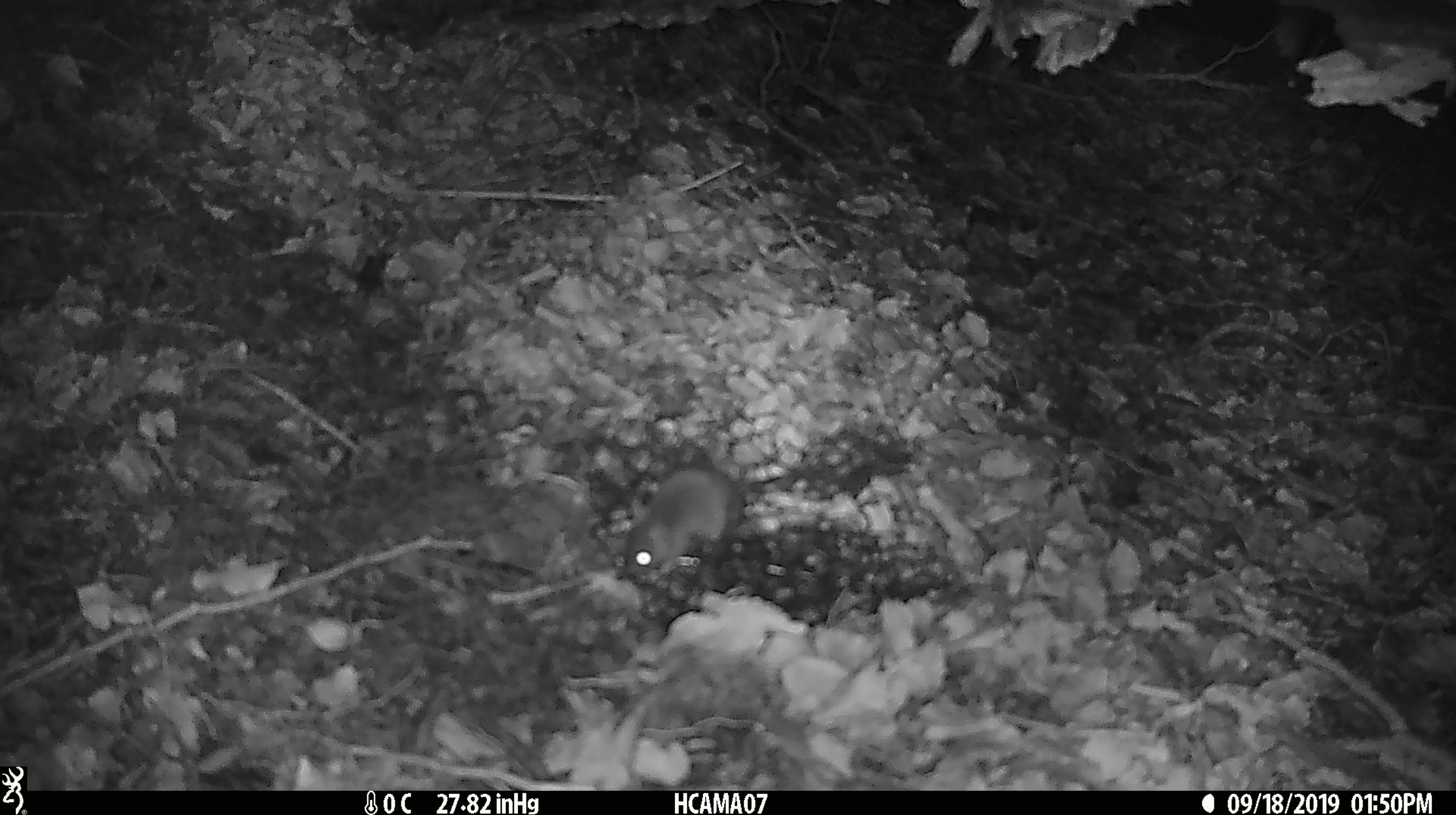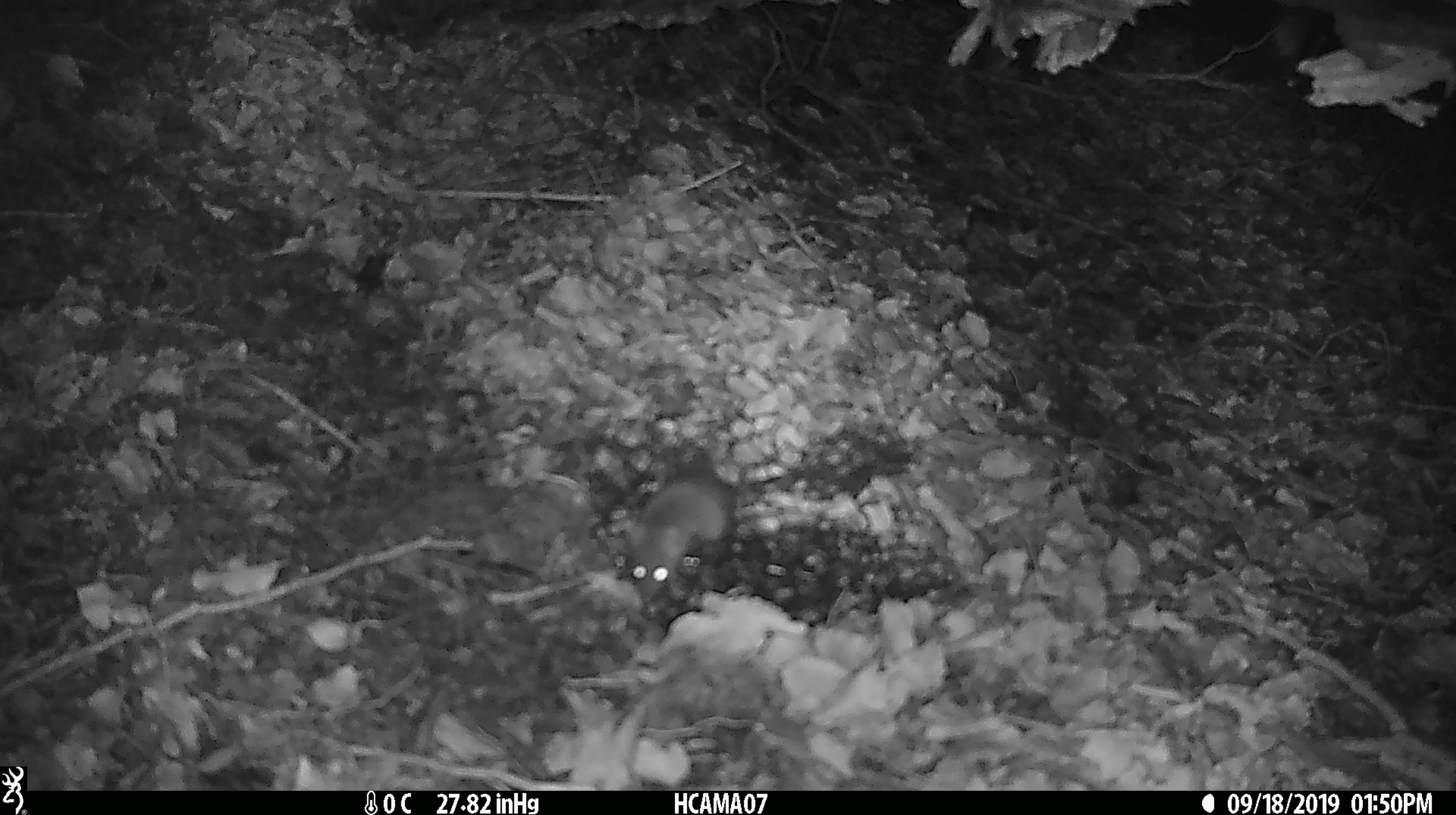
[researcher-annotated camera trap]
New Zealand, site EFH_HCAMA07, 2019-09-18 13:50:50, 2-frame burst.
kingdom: Animalia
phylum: Chordata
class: Mammalia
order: Rodentia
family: Muridae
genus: Mus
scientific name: Mus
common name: mouse